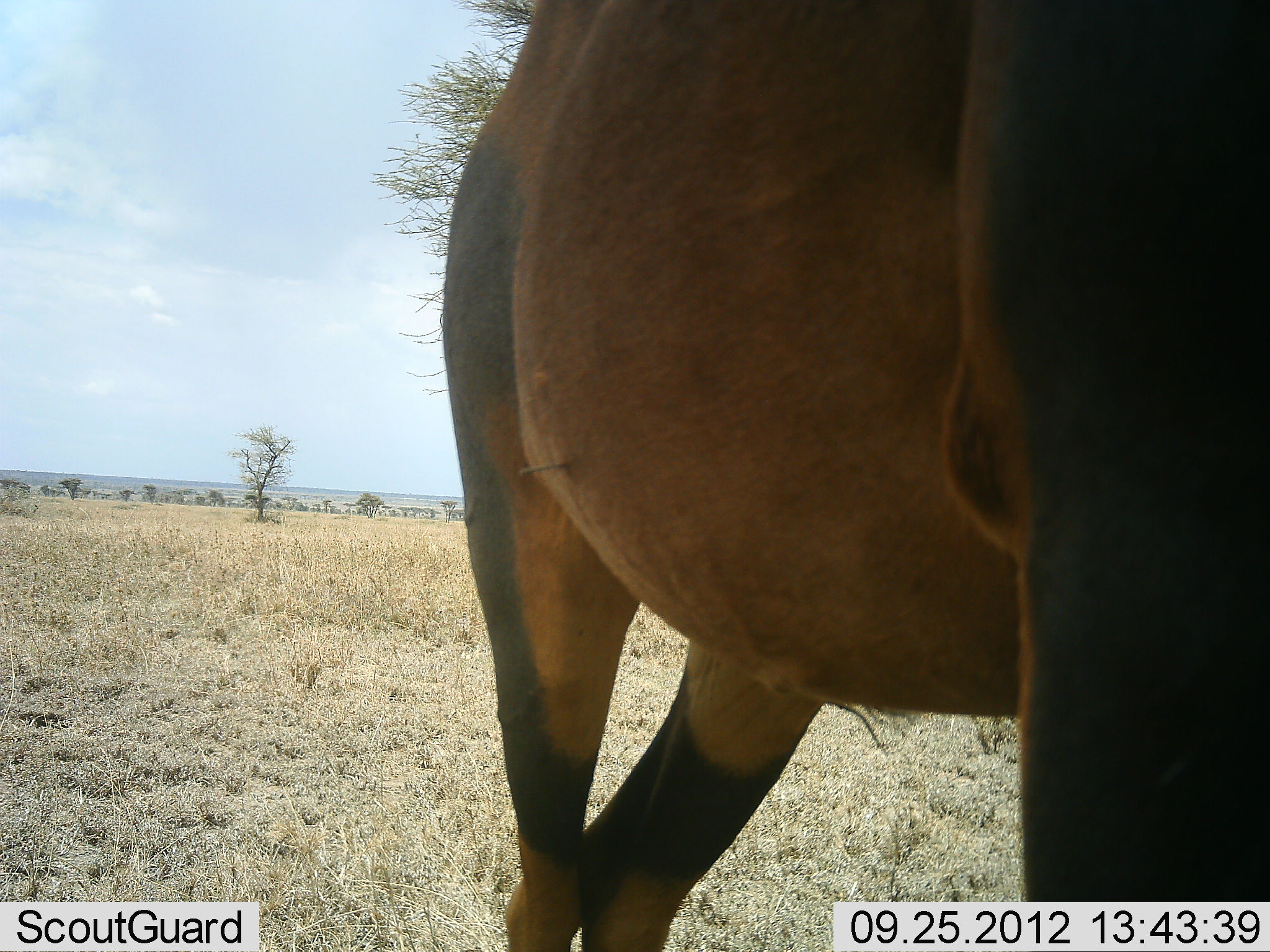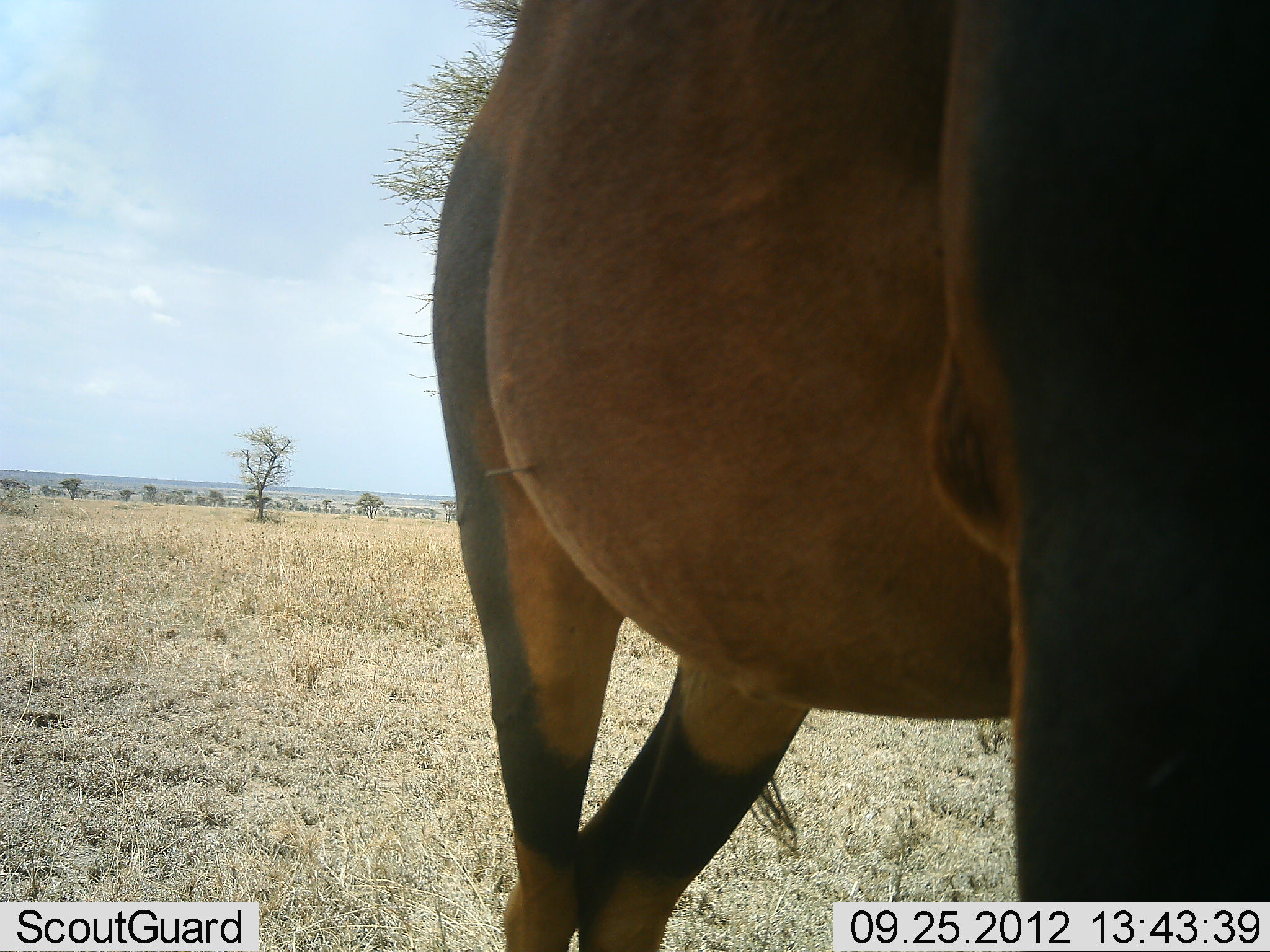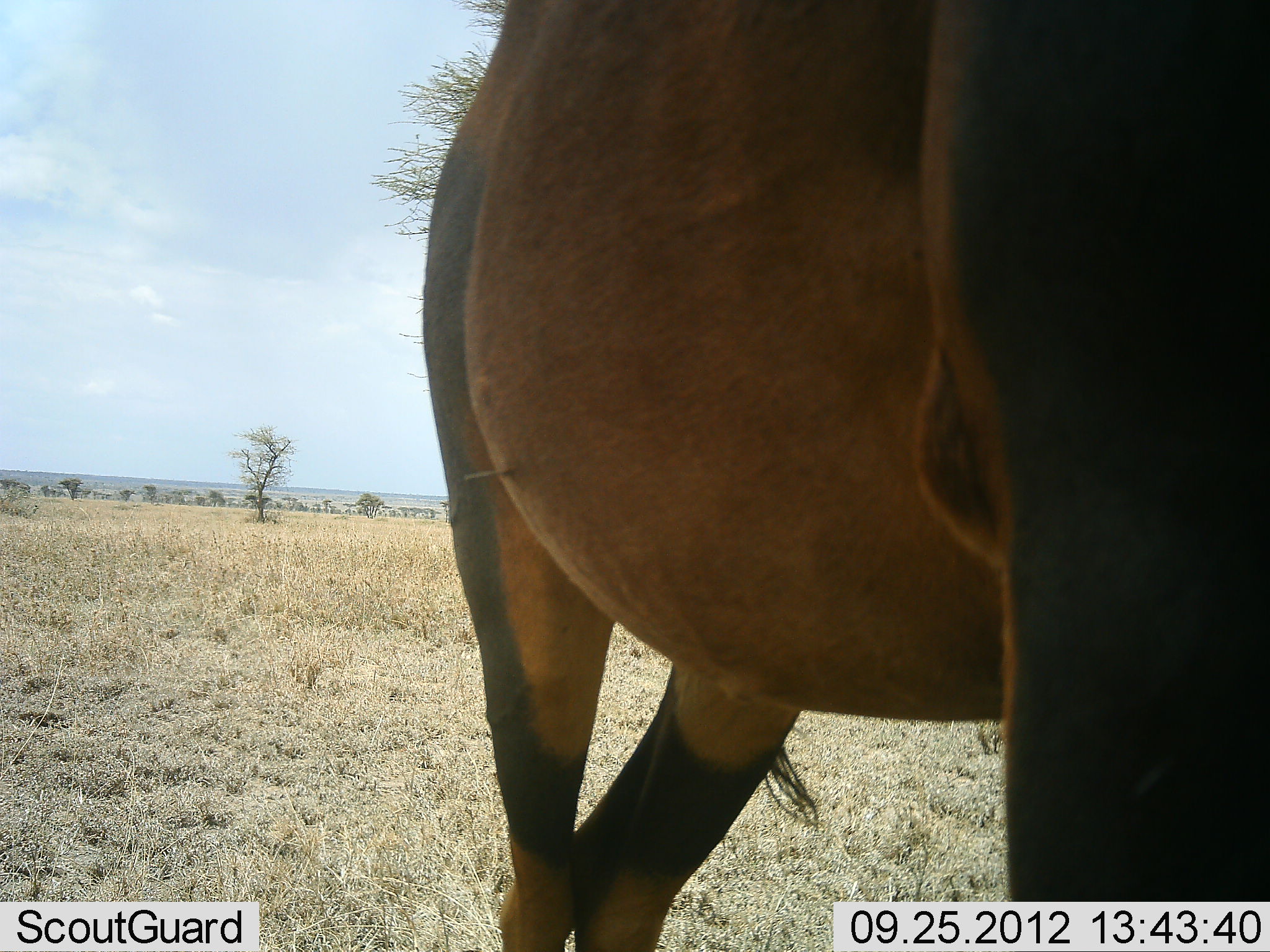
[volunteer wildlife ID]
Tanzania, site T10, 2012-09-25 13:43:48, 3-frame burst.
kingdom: Animalia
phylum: Chordata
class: Mammalia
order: Artiodactyla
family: Bovidae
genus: Damaliscus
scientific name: Damaliscus lunatus jimela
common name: topi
Topi (Damaliscus lunatus jimela), count 1. Behavior (volunteer vote fractions): standing 100%, resting 0%, moving 0%, interacting 0%. Young present (vote fraction): 0%. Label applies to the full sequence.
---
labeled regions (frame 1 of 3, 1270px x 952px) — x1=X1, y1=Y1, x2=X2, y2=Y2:
animal: x1=438, y1=0, x2=1270, y2=949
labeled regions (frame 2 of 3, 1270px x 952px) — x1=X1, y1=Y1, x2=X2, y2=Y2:
animal: x1=431, y1=0, x2=1270, y2=951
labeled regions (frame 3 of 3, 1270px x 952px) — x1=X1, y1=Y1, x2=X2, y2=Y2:
animal: x1=419, y1=0, x2=1270, y2=952